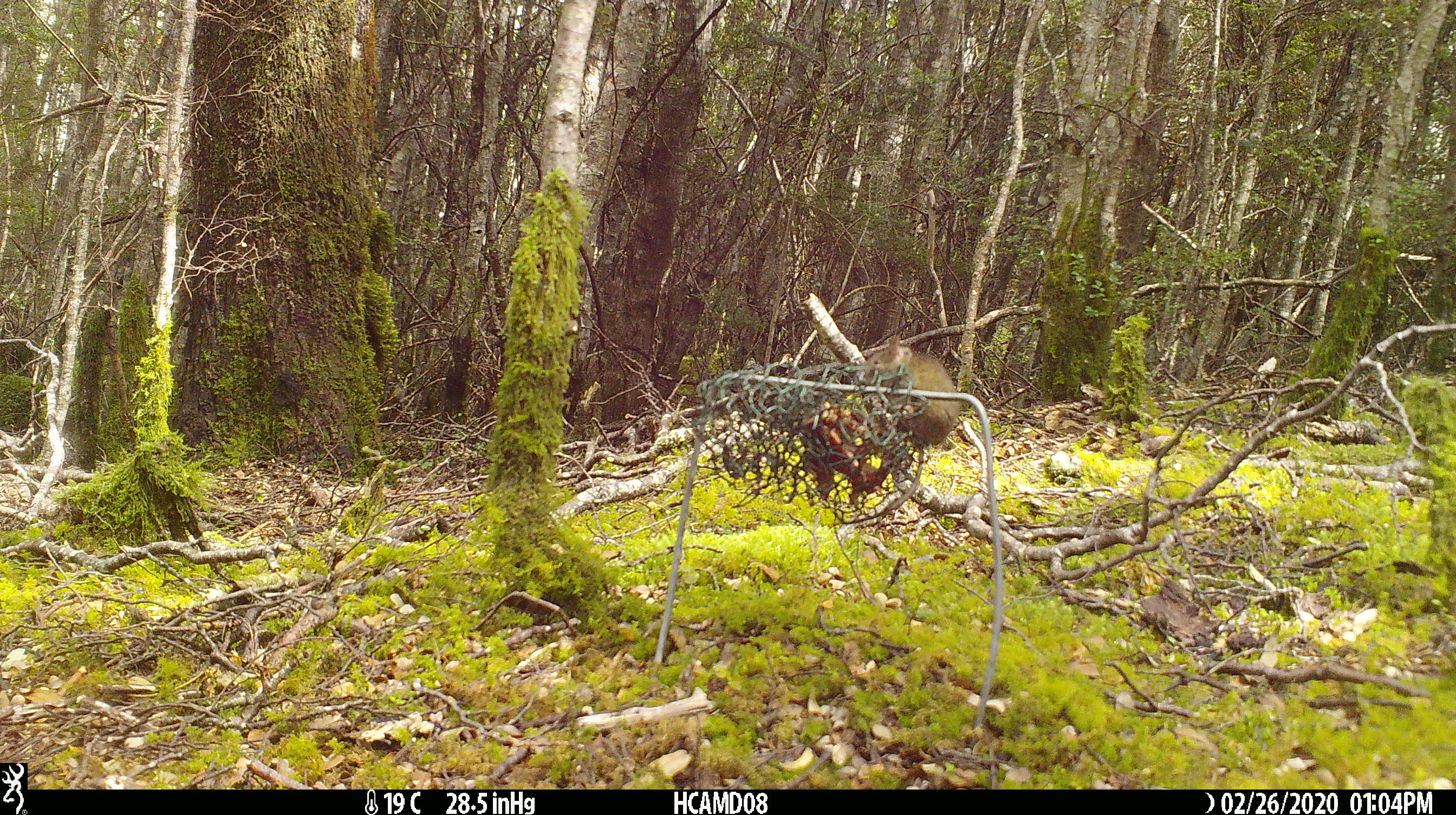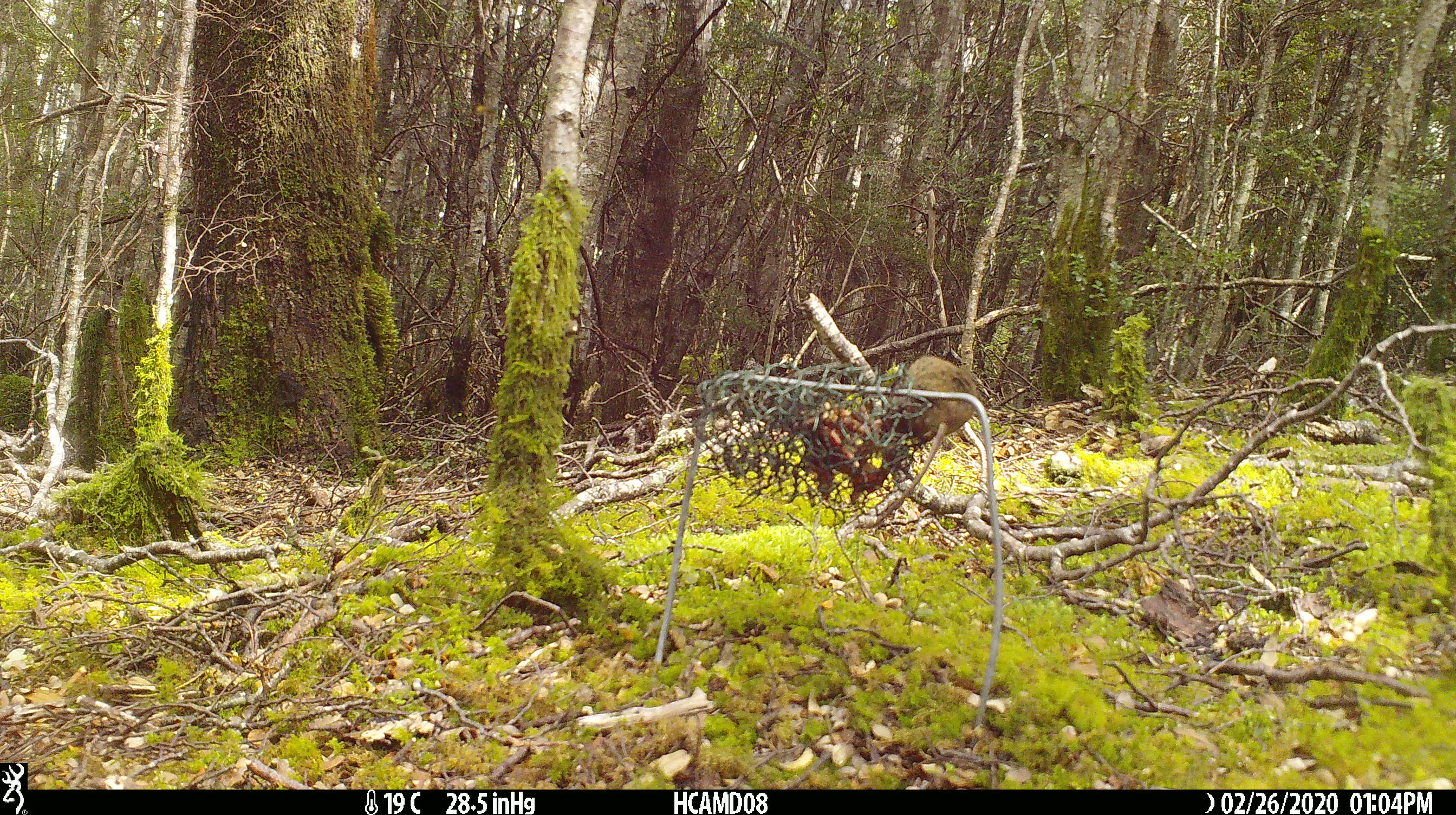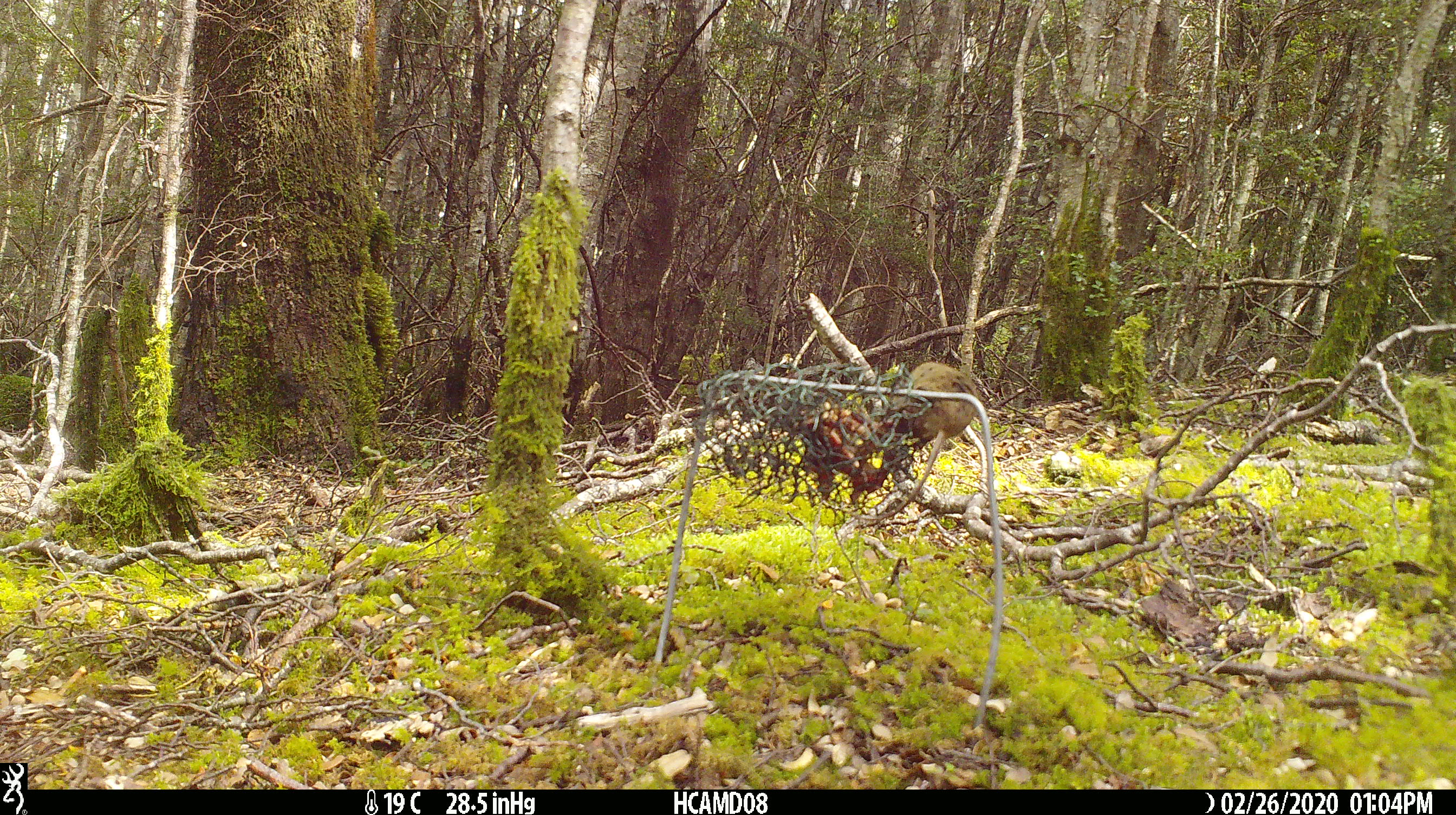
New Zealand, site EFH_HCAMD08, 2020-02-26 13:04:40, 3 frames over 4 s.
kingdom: Animalia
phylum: Chordata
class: Mammalia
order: Rodentia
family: Muridae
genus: Mus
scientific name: Mus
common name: mouse